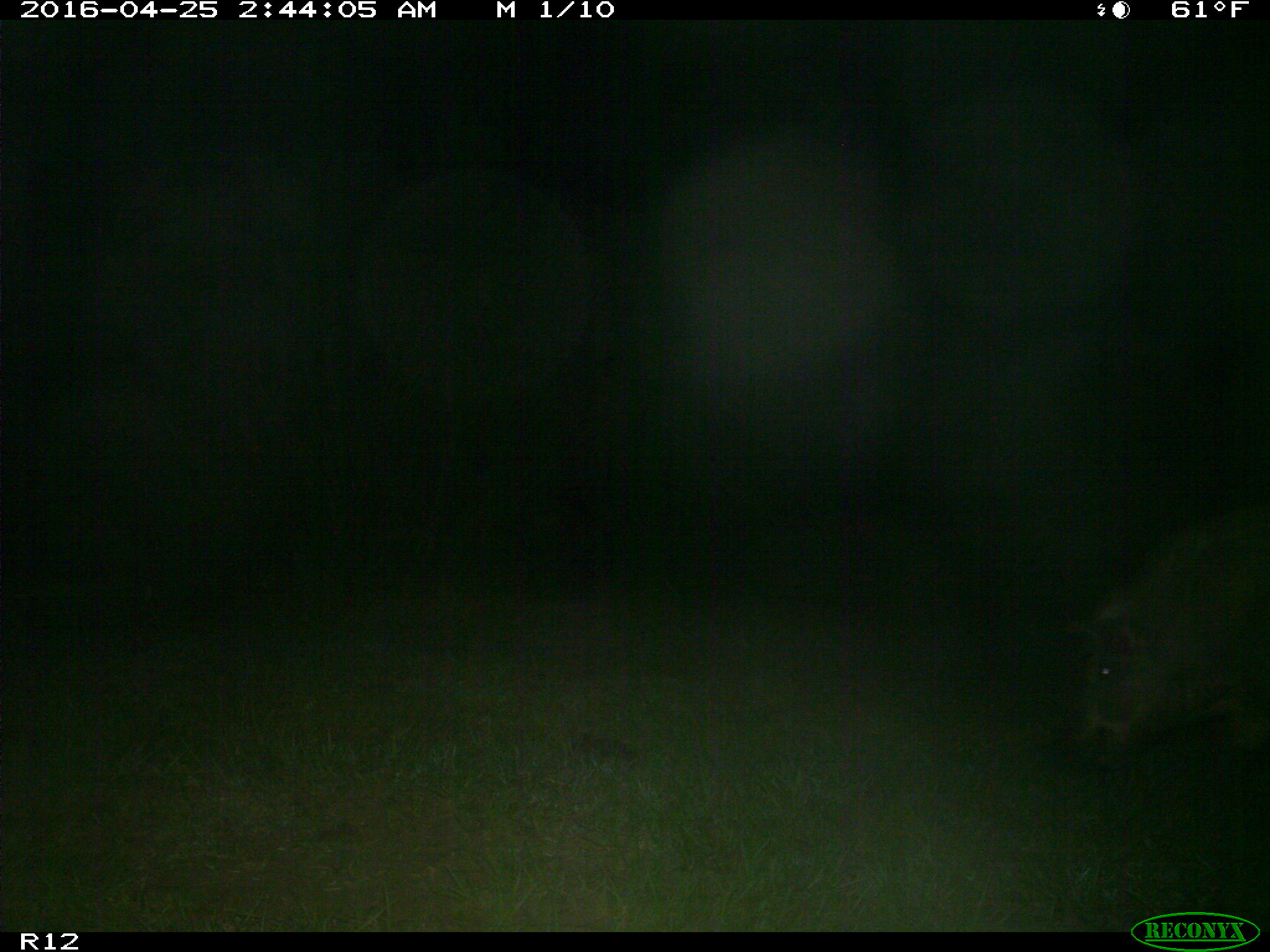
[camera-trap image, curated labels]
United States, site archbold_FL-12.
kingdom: Animalia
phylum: Chordata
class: Mammalia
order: Artiodactyla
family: Suidae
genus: Sus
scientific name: Sus scrofa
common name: wild boar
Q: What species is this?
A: Sus scrofa (wild boar).